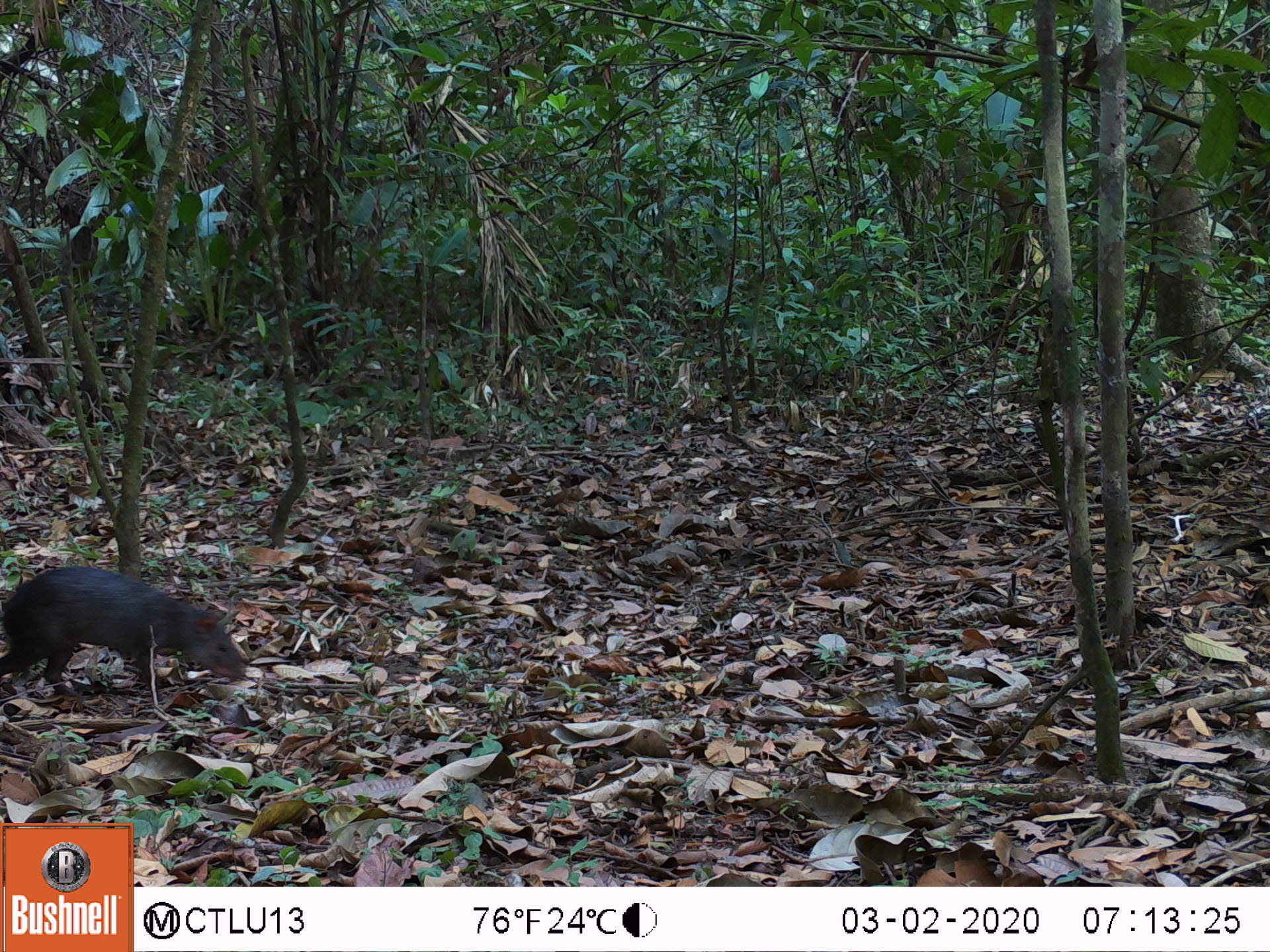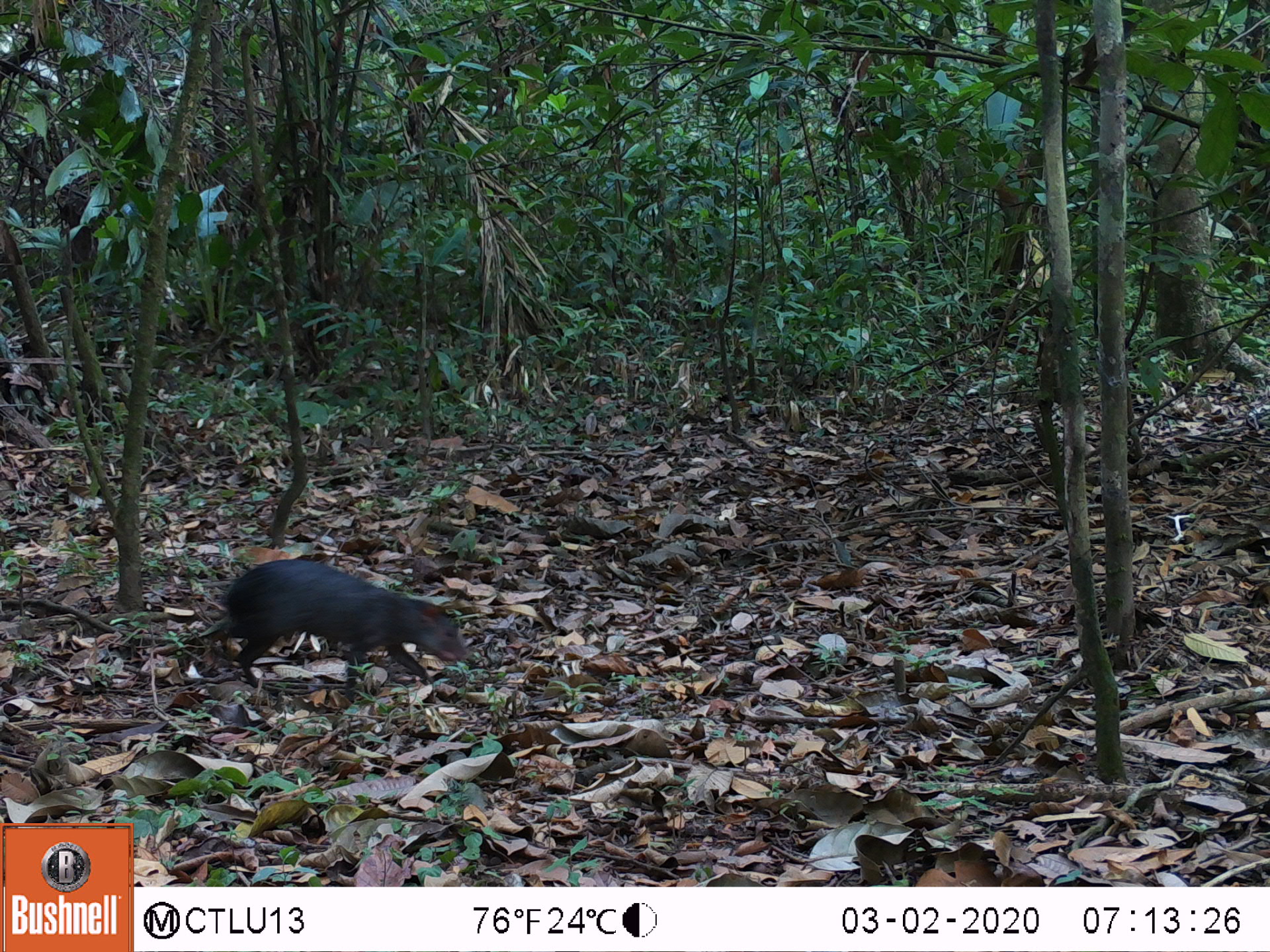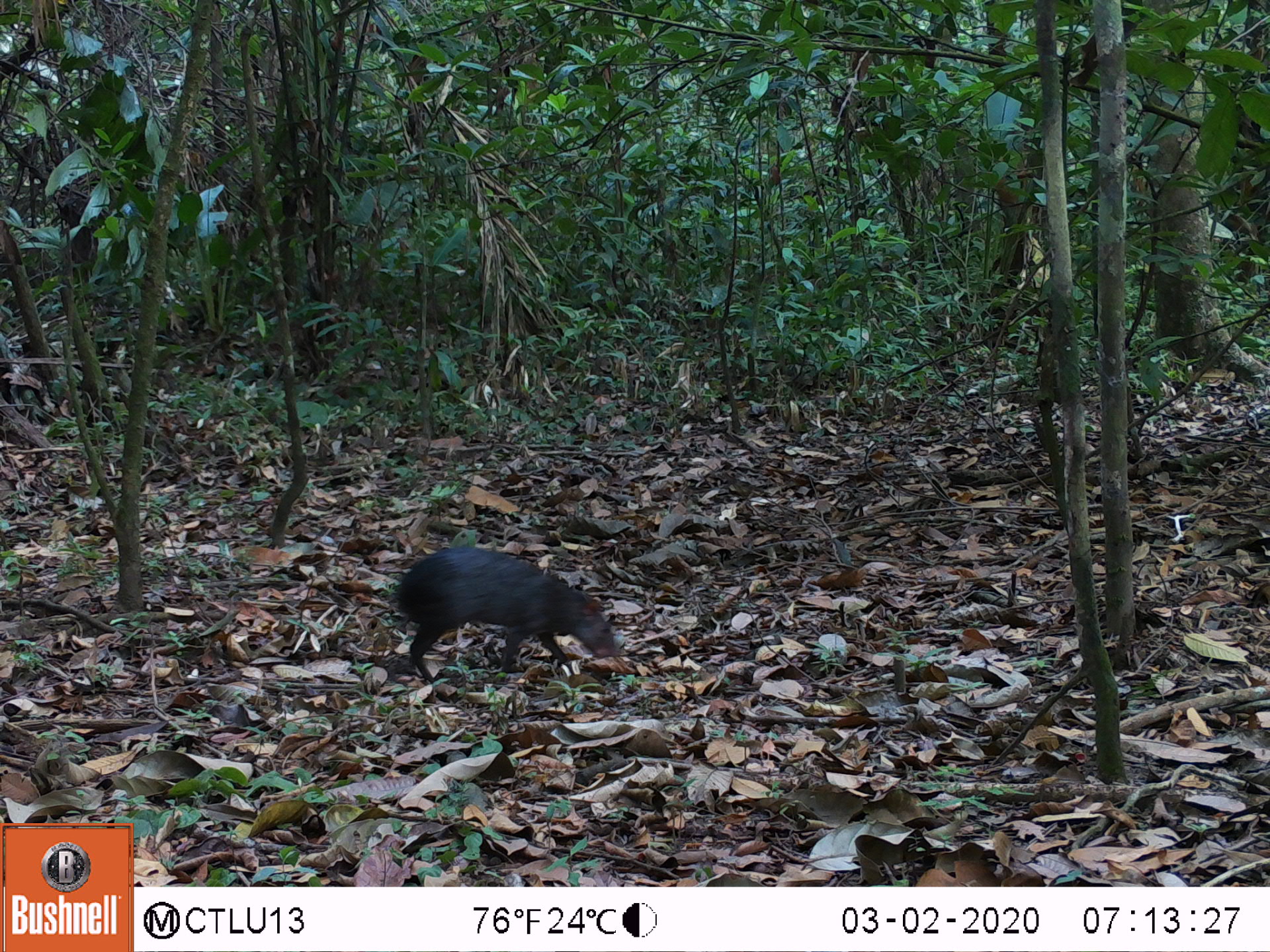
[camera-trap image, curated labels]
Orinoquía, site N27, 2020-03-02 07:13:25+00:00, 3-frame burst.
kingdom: Animalia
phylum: Chordata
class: Mammalia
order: Rodentia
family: Dasyproctidae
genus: Dasyprocta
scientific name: Dasyprocta fuliginosa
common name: black agouti